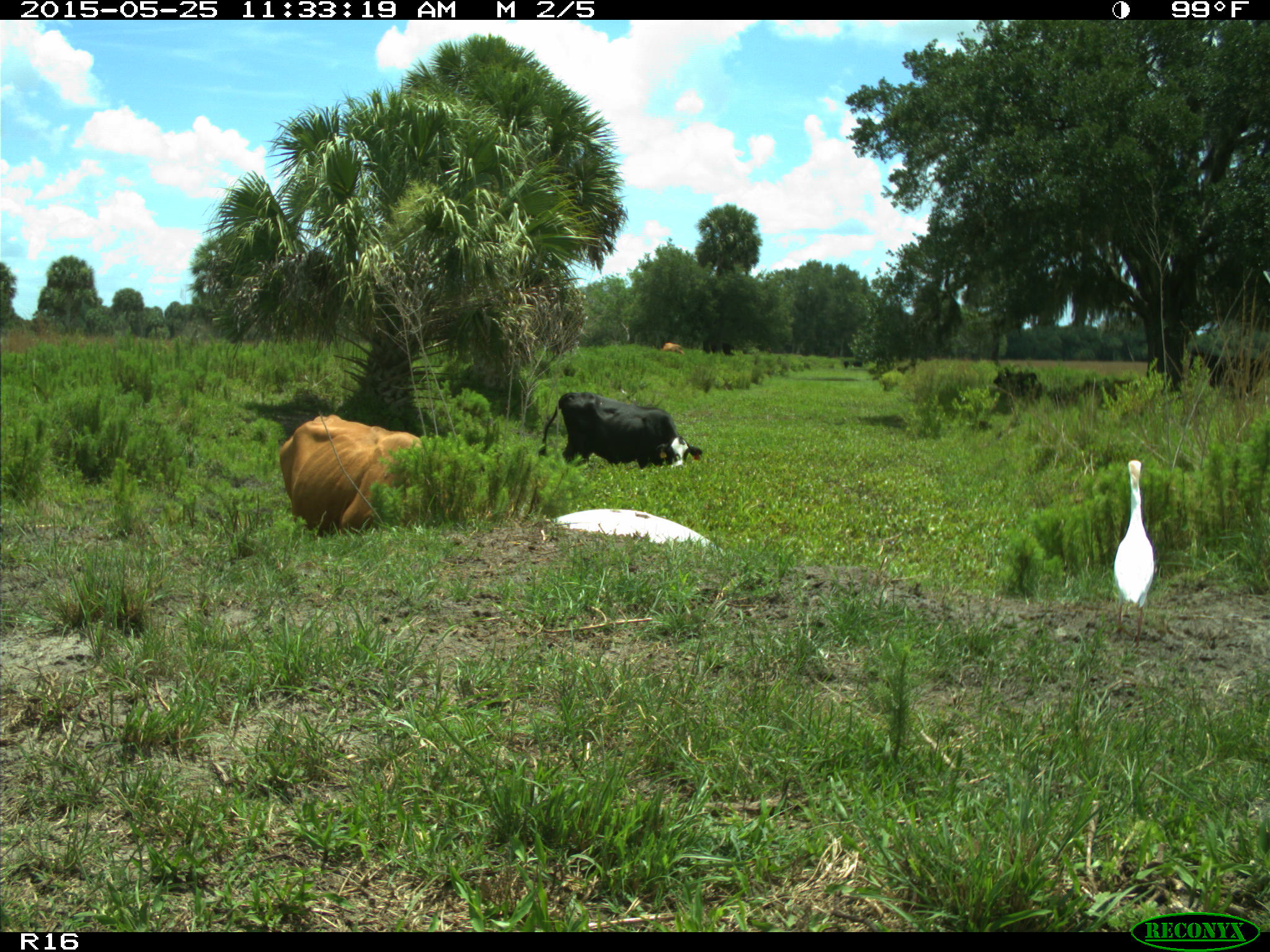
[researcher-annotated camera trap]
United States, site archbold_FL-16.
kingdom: Animalia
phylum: Chordata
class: Mammalia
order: Artiodactyla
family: Bovidae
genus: Bos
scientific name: Bos taurus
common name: domestic cow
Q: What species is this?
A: Bos taurus (domestic cow).